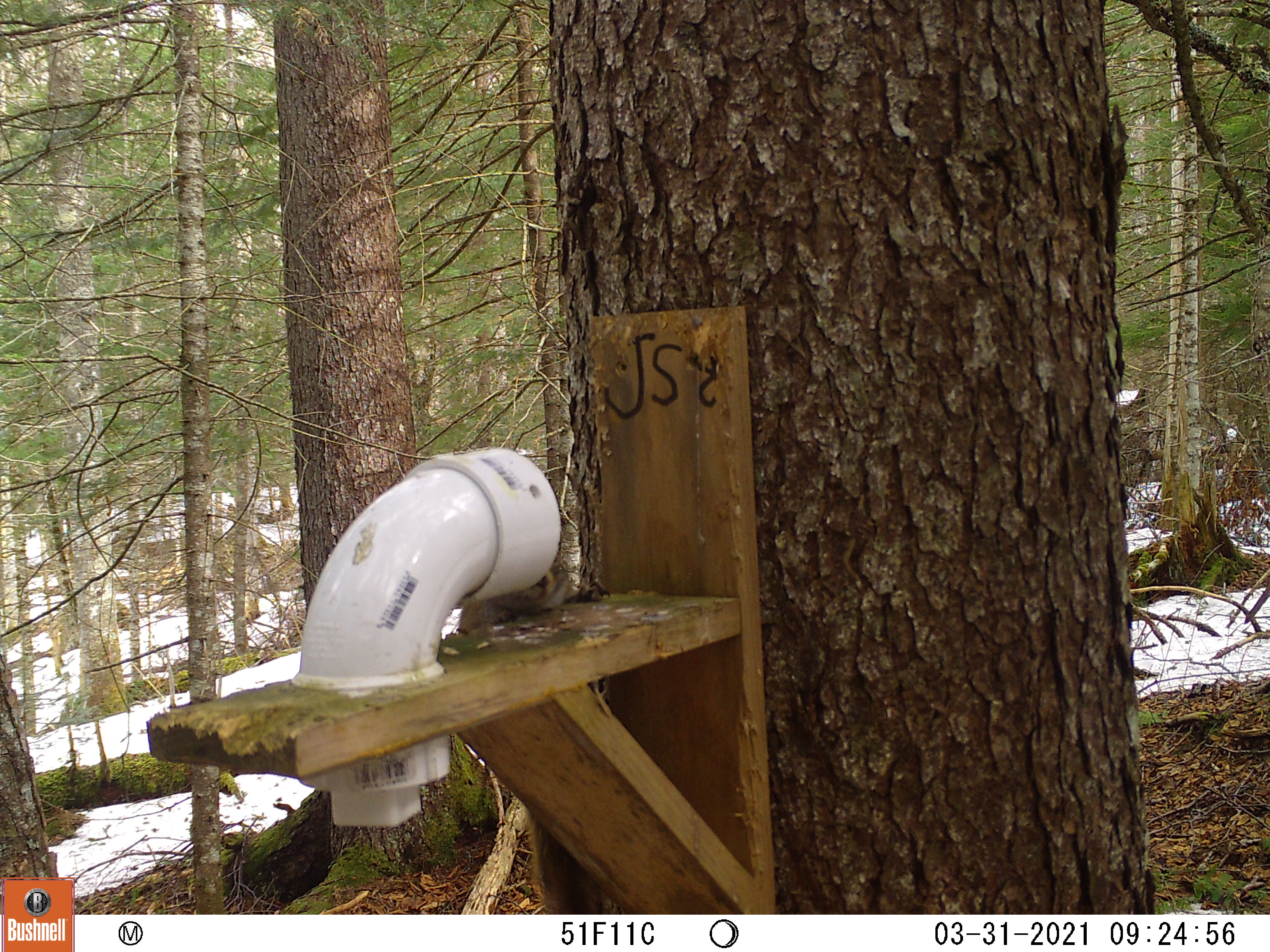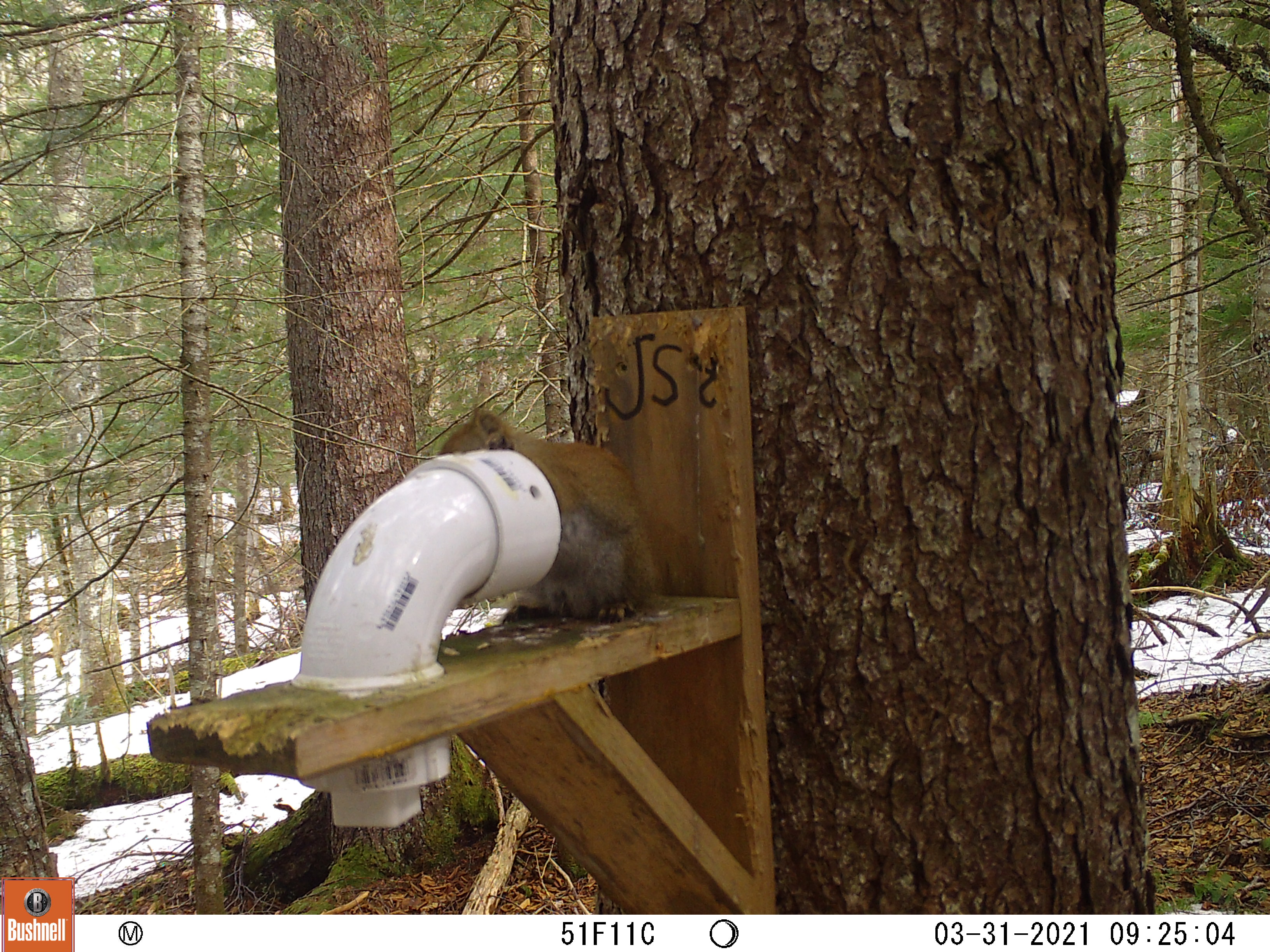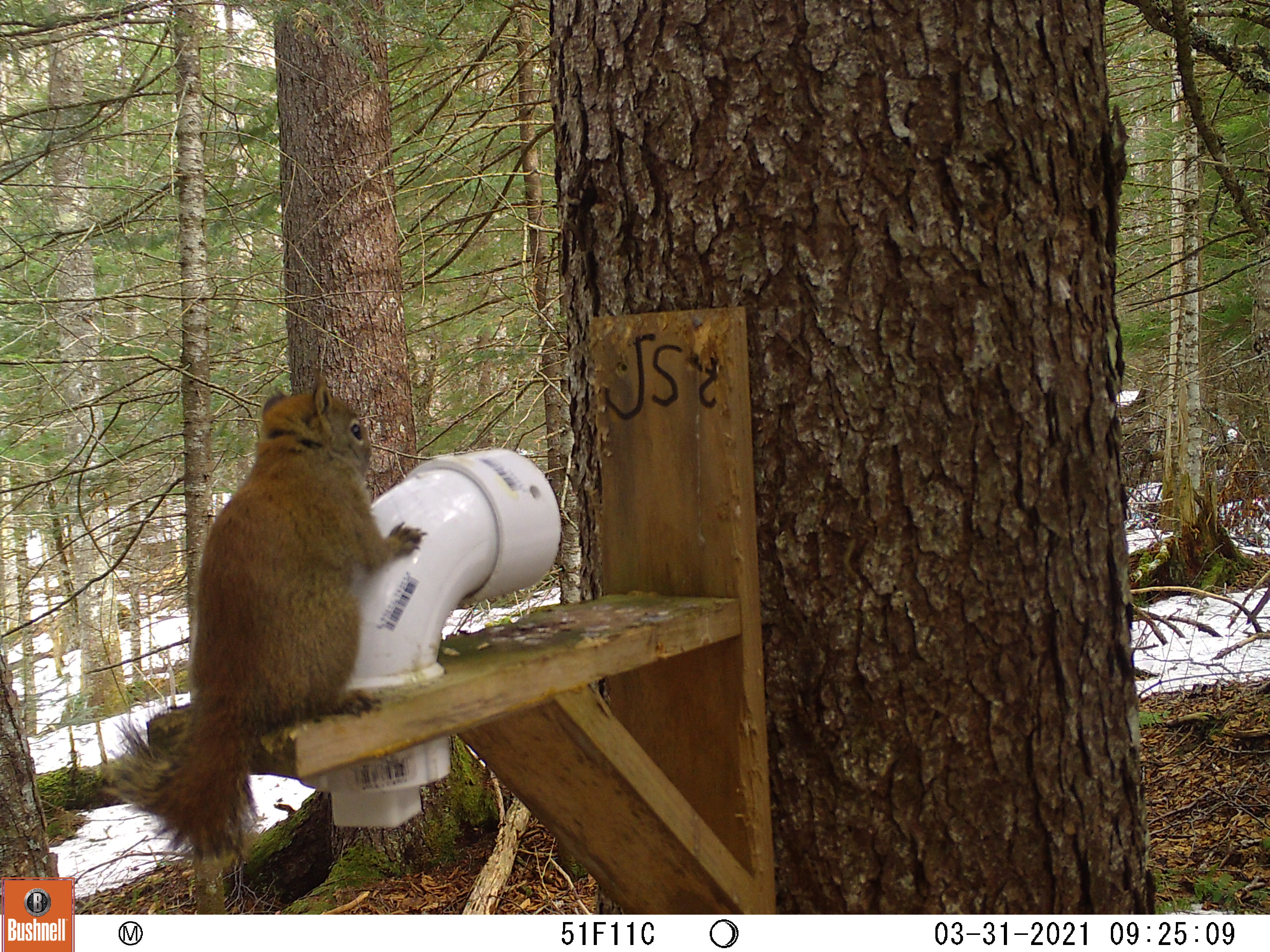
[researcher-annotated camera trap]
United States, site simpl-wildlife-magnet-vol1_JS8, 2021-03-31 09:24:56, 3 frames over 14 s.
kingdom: Animalia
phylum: Chordata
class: Mammalia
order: Rodentia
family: Sciuridae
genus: Tamiasciurus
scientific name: Tamiasciurus hudsonicus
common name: red squirrel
Red squirrel (Tamiasciurus hudsonicus).